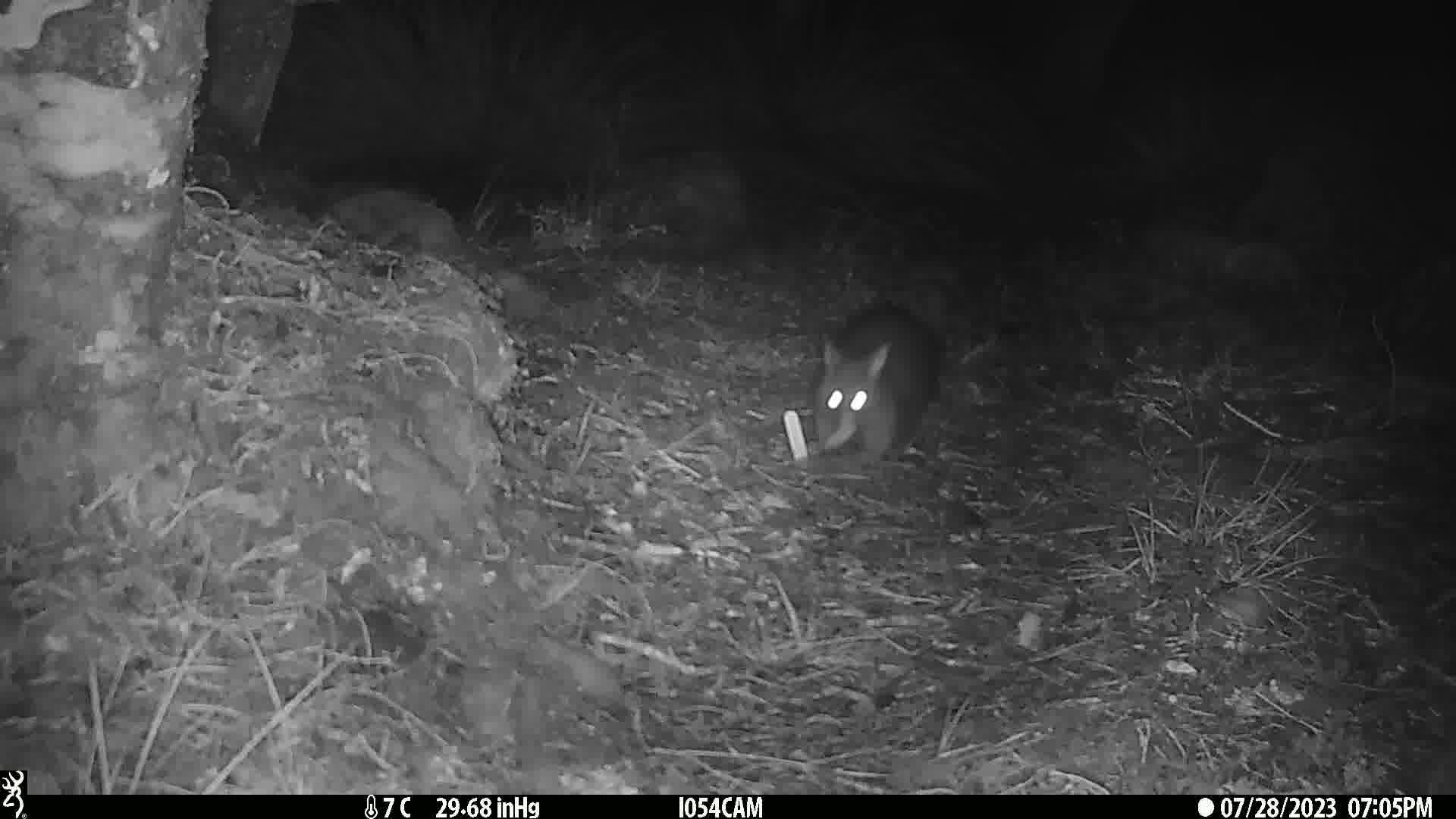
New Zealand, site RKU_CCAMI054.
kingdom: Animalia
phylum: Chordata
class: Mammalia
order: Diprotodontia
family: Phalangeridae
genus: Trichosurus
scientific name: Trichosurus vulpecula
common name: common brushtail possum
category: possum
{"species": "possum (common brushtail possum) (Trichosurus vulpecula)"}